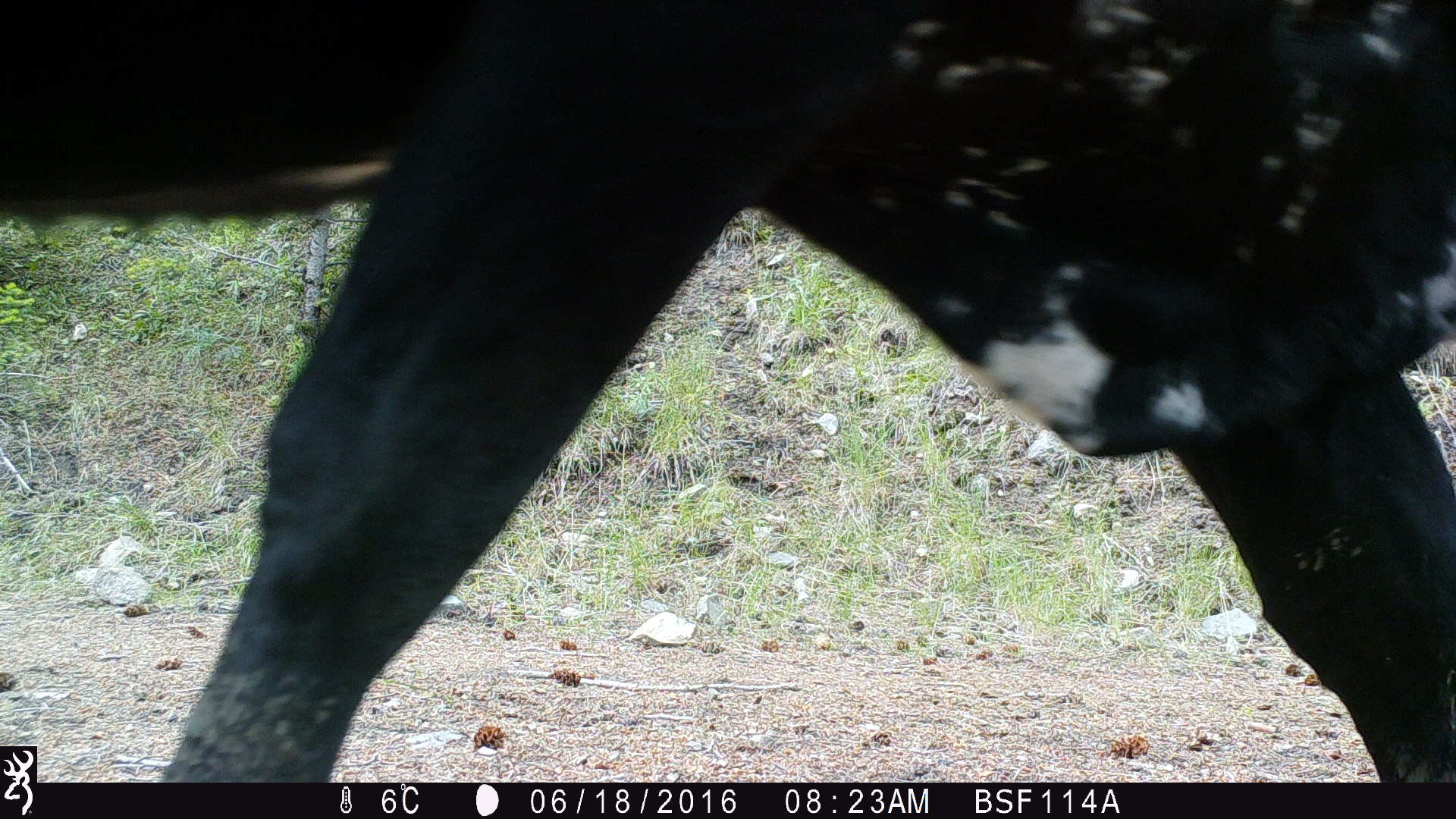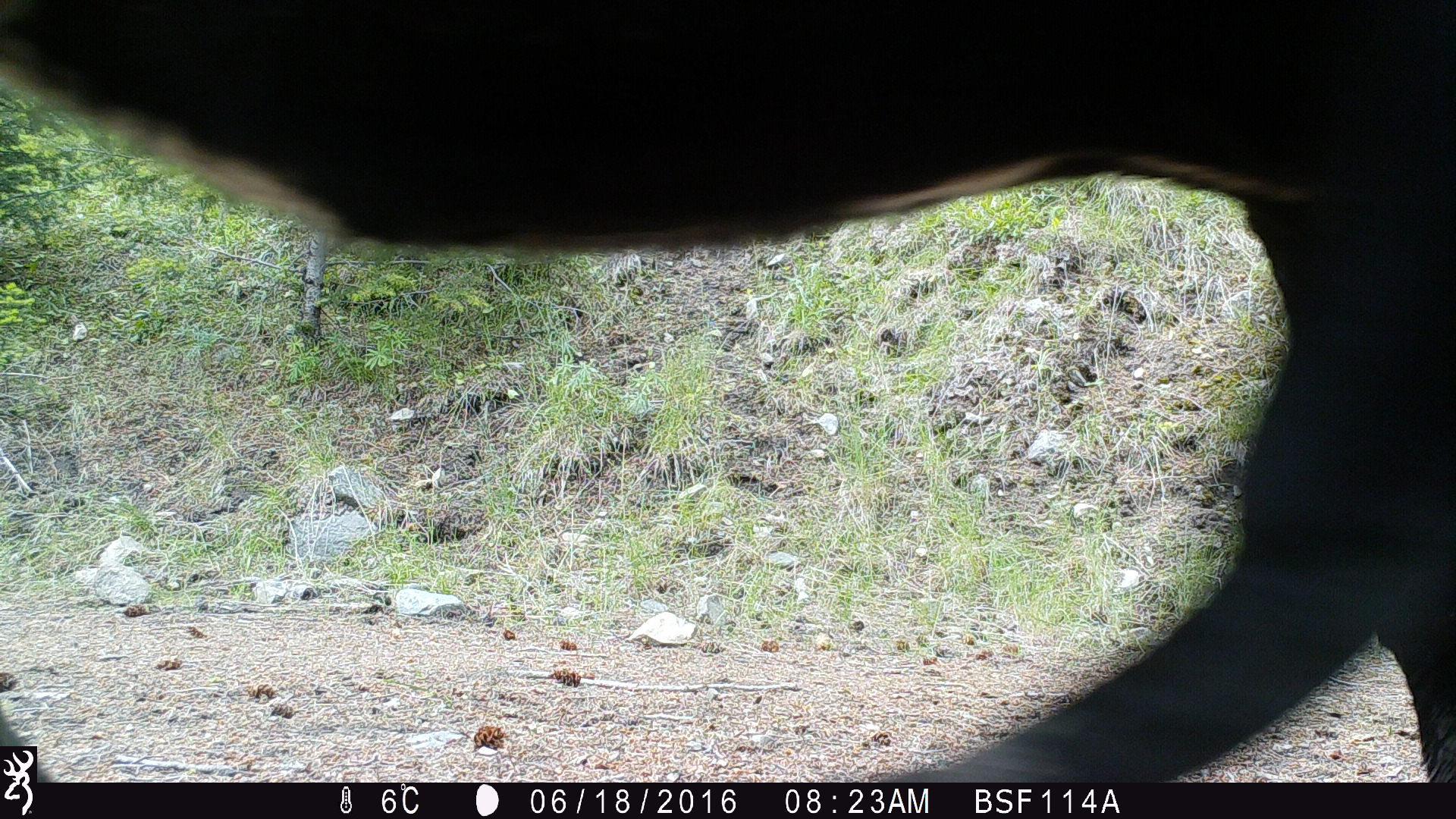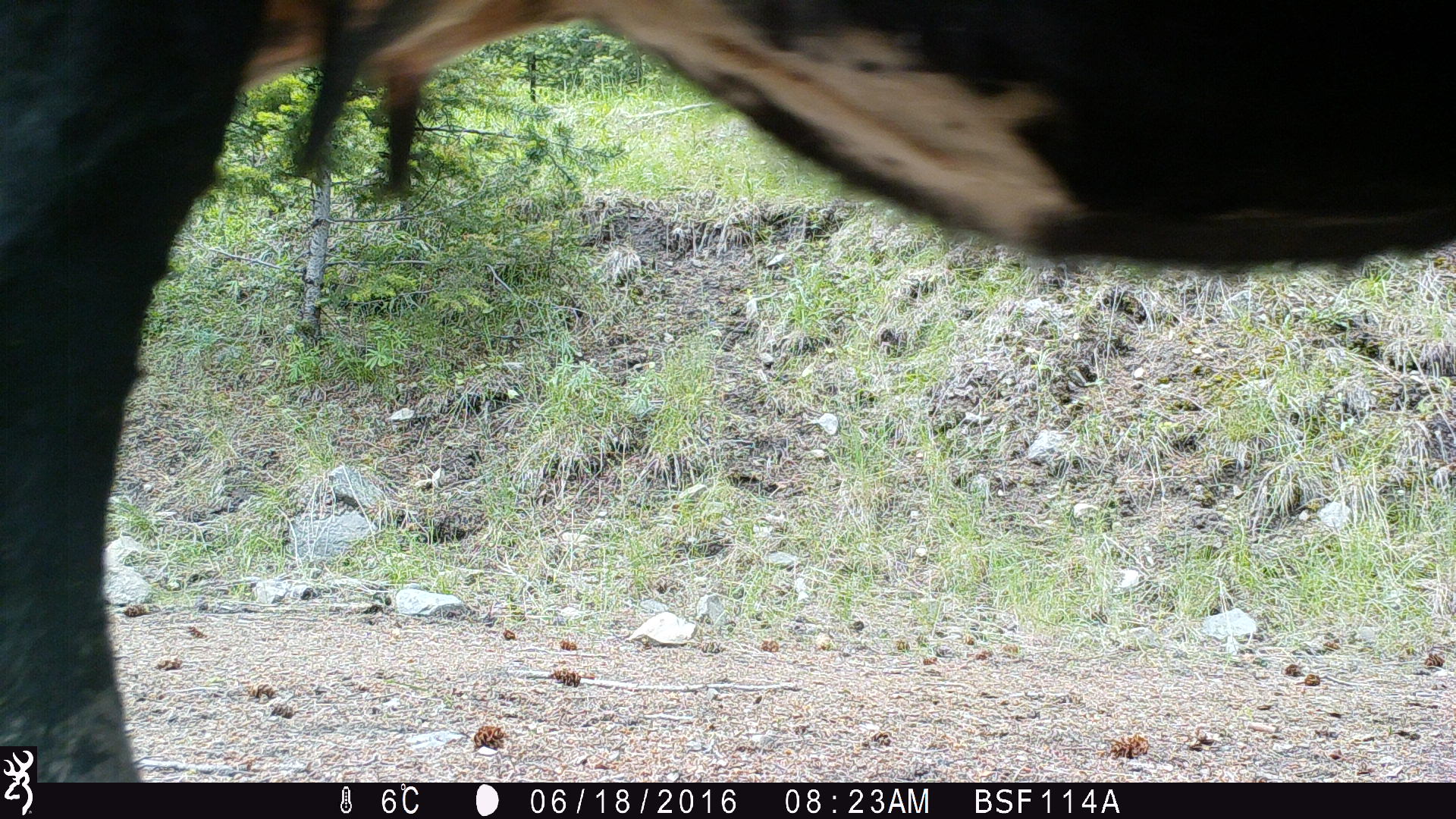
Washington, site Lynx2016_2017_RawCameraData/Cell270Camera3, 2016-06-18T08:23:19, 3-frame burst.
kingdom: Animalia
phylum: Chordata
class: Mammalia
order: Artiodactyla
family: Bovidae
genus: Bos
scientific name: Bos taurus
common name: domestic cattle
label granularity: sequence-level